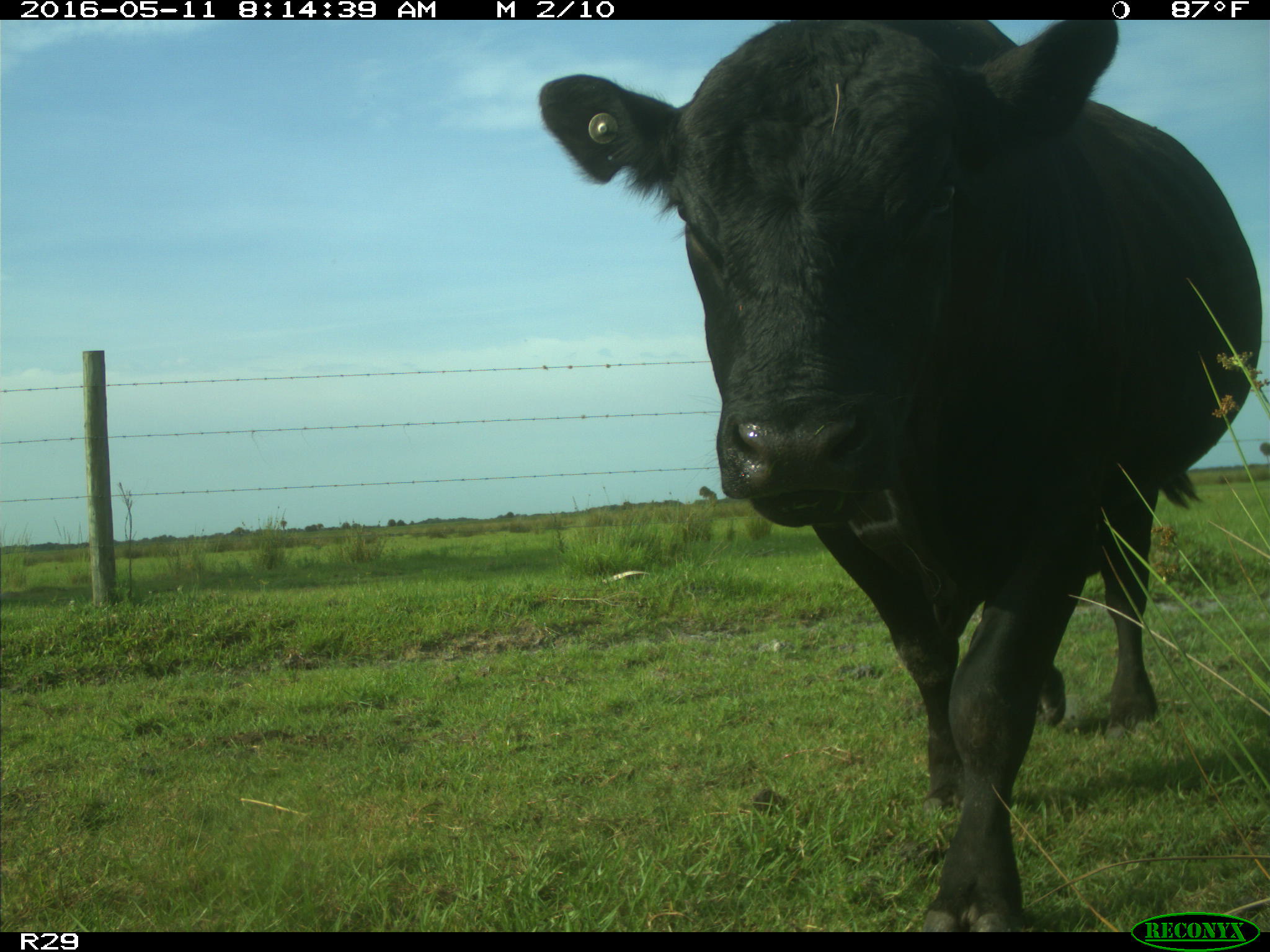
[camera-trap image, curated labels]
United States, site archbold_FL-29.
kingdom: Animalia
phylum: Chordata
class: Mammalia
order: Artiodactyla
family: Bovidae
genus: Bos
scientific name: Bos taurus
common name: domestic cow